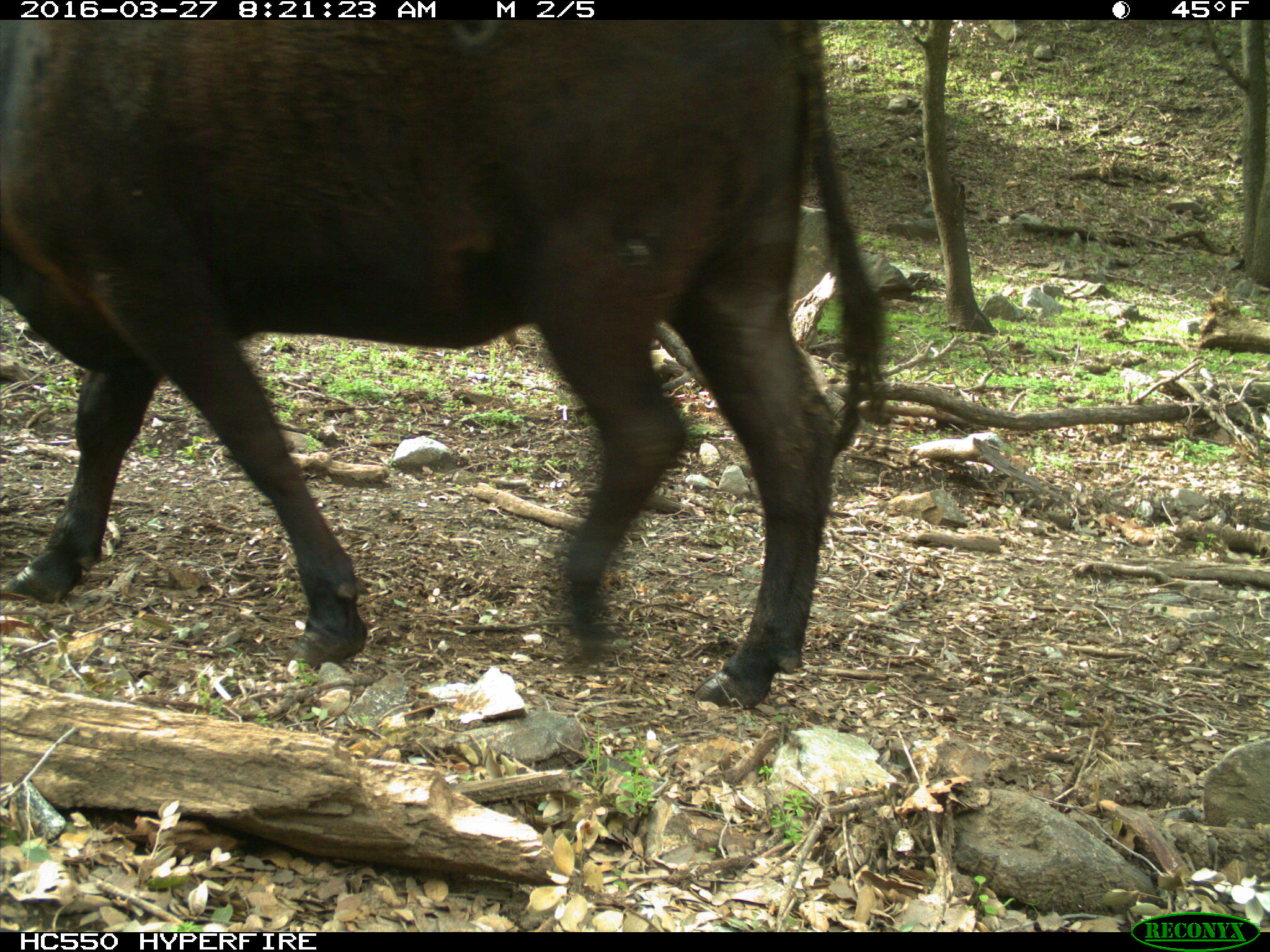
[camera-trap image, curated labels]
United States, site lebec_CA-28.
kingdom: Animalia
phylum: Chordata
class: Mammalia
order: Artiodactyla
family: Bovidae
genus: Bos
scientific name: Bos taurus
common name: domestic cow